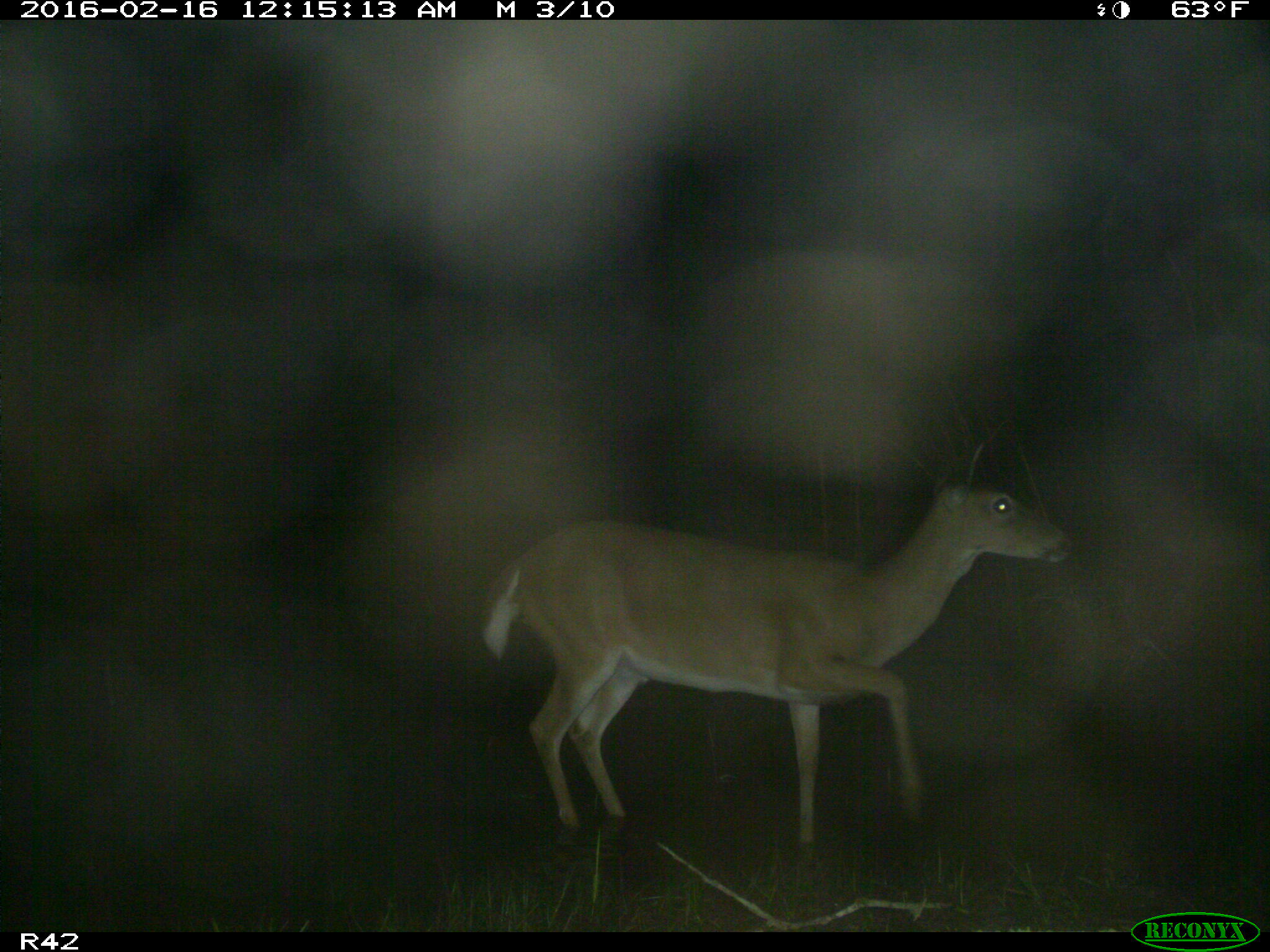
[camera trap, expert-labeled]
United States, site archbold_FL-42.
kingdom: Animalia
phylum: Chordata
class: Mammalia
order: Artiodactyla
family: Cervidae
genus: Odocoileus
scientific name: Odocoileus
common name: deer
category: unidentified deer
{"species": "unidentified deer (deer) (Odocoileus)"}